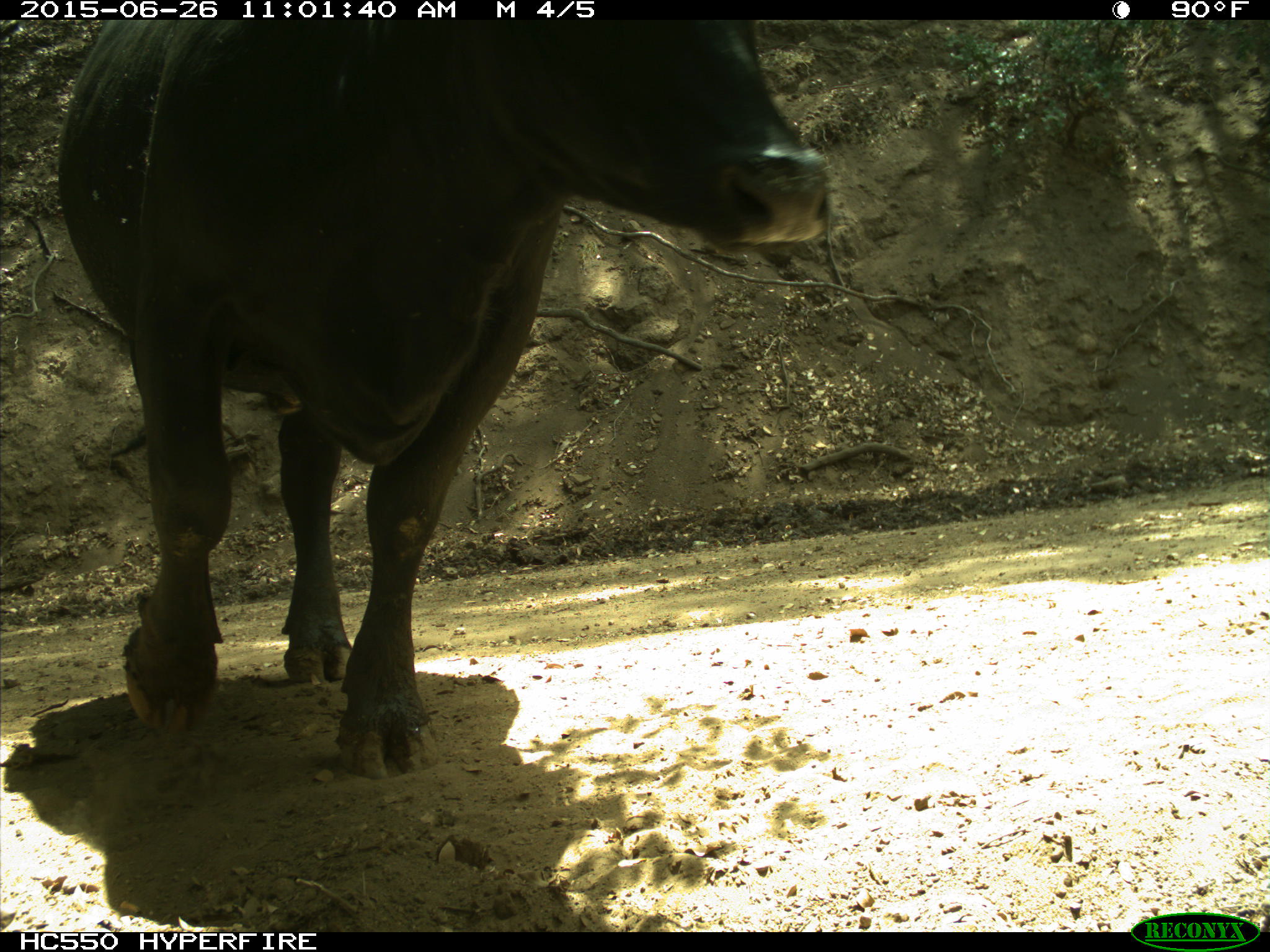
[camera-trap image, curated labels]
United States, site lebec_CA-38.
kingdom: Animalia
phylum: Chordata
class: Mammalia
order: Artiodactyla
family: Bovidae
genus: Bos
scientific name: Bos taurus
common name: domestic cow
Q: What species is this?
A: Bos taurus (domestic cow).